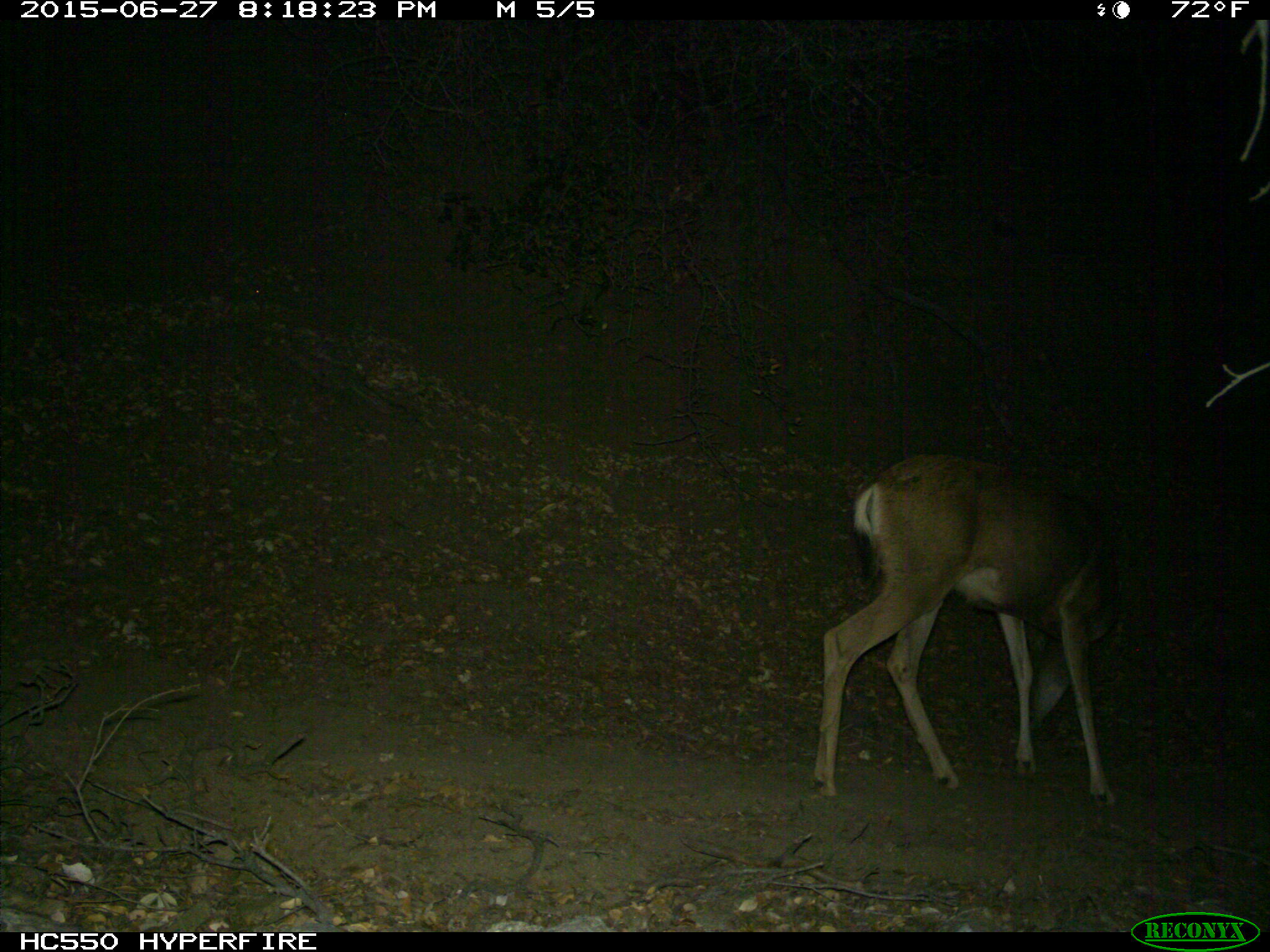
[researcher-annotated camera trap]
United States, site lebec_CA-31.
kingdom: Animalia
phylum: Chordata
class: Mammalia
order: Artiodactyla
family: Cervidae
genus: Odocoileus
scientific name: Odocoileus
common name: deer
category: unidentified deer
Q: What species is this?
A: Unidentified deer (deer) (Odocoileus).